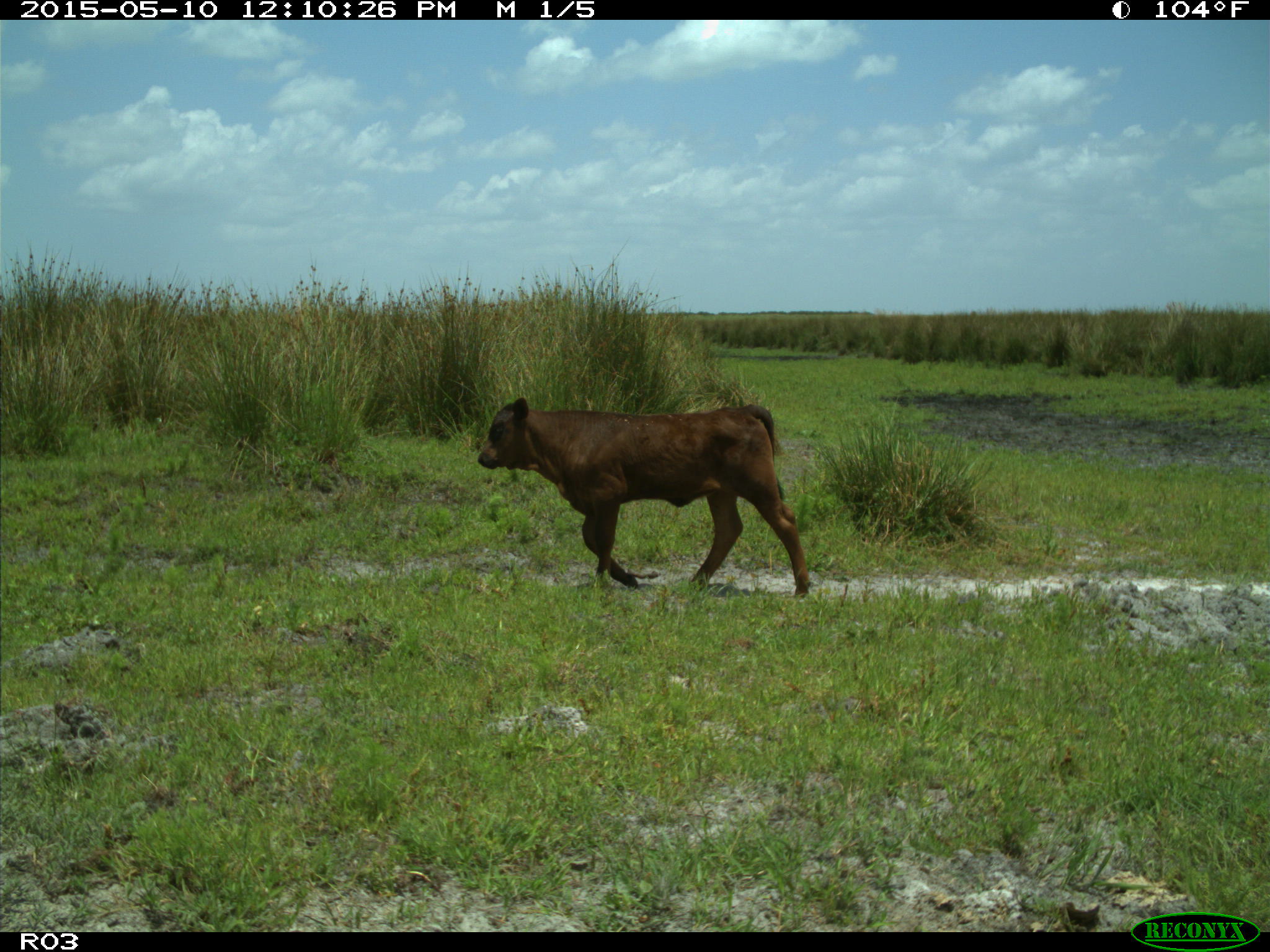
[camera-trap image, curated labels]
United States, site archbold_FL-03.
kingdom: Animalia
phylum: Chordata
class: Mammalia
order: Artiodactyla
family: Bovidae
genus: Bos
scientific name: Bos taurus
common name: domestic cow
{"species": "Bos taurus (domestic cow)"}